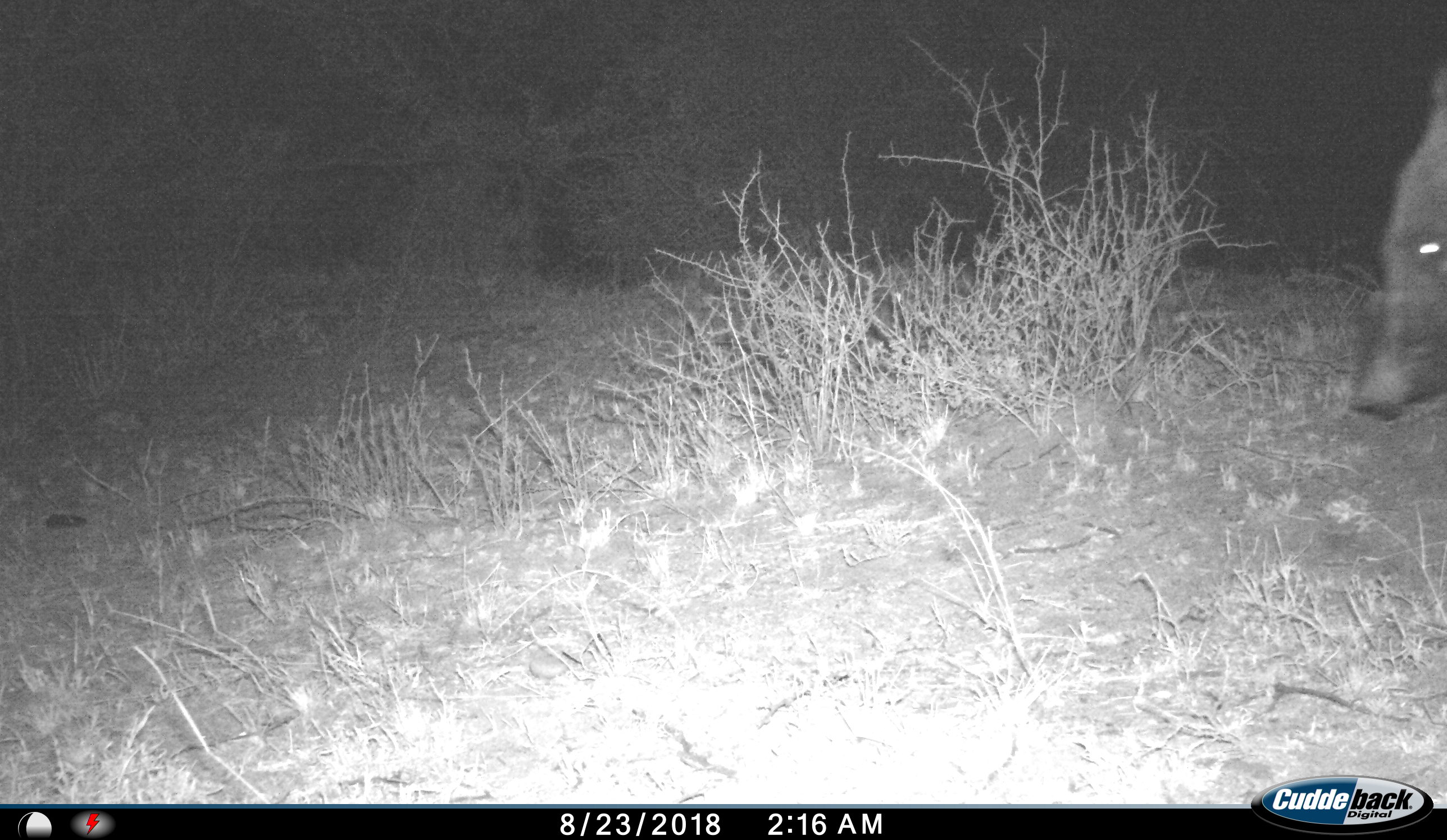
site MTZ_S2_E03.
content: unidentified animal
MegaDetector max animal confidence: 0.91